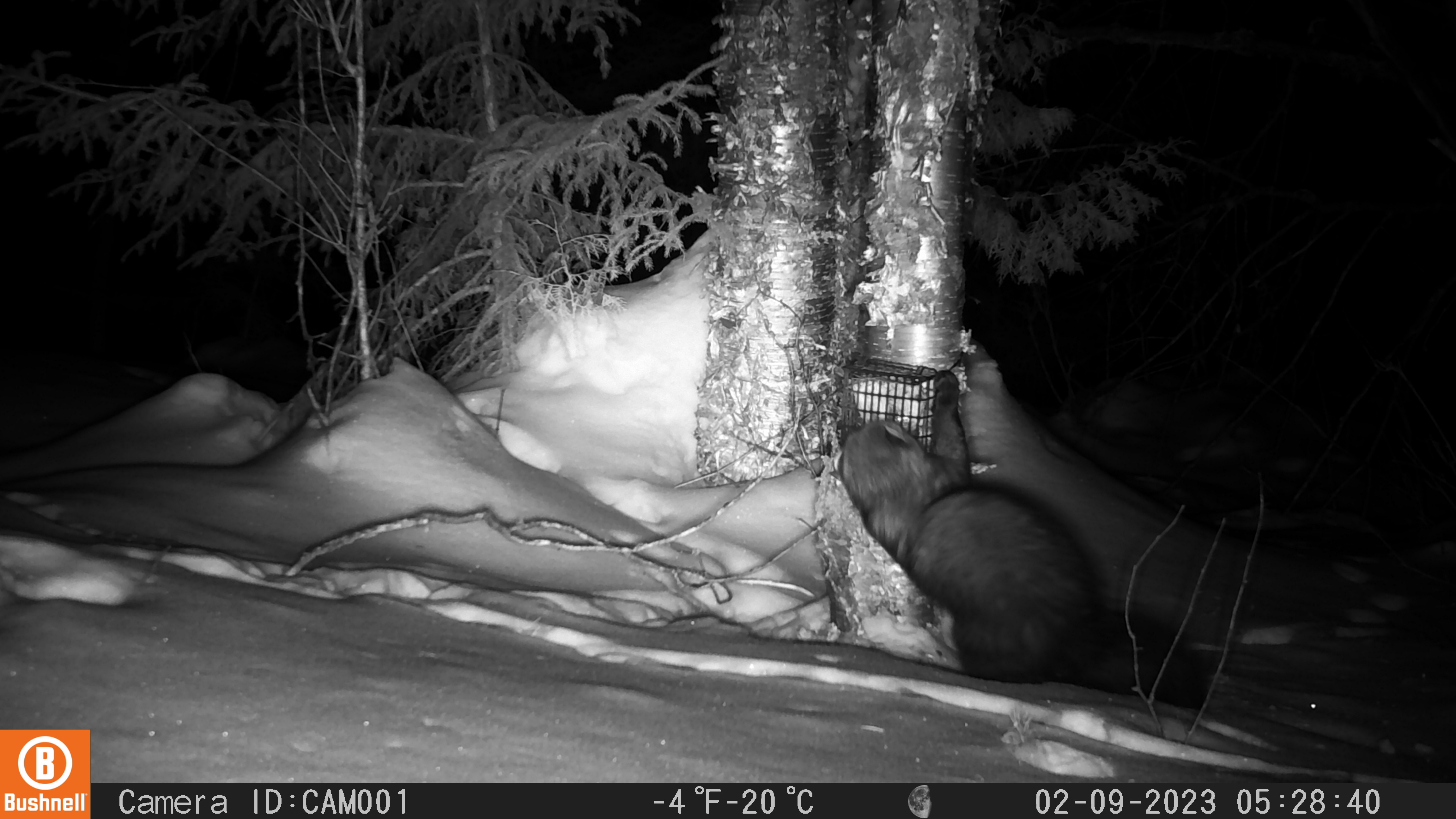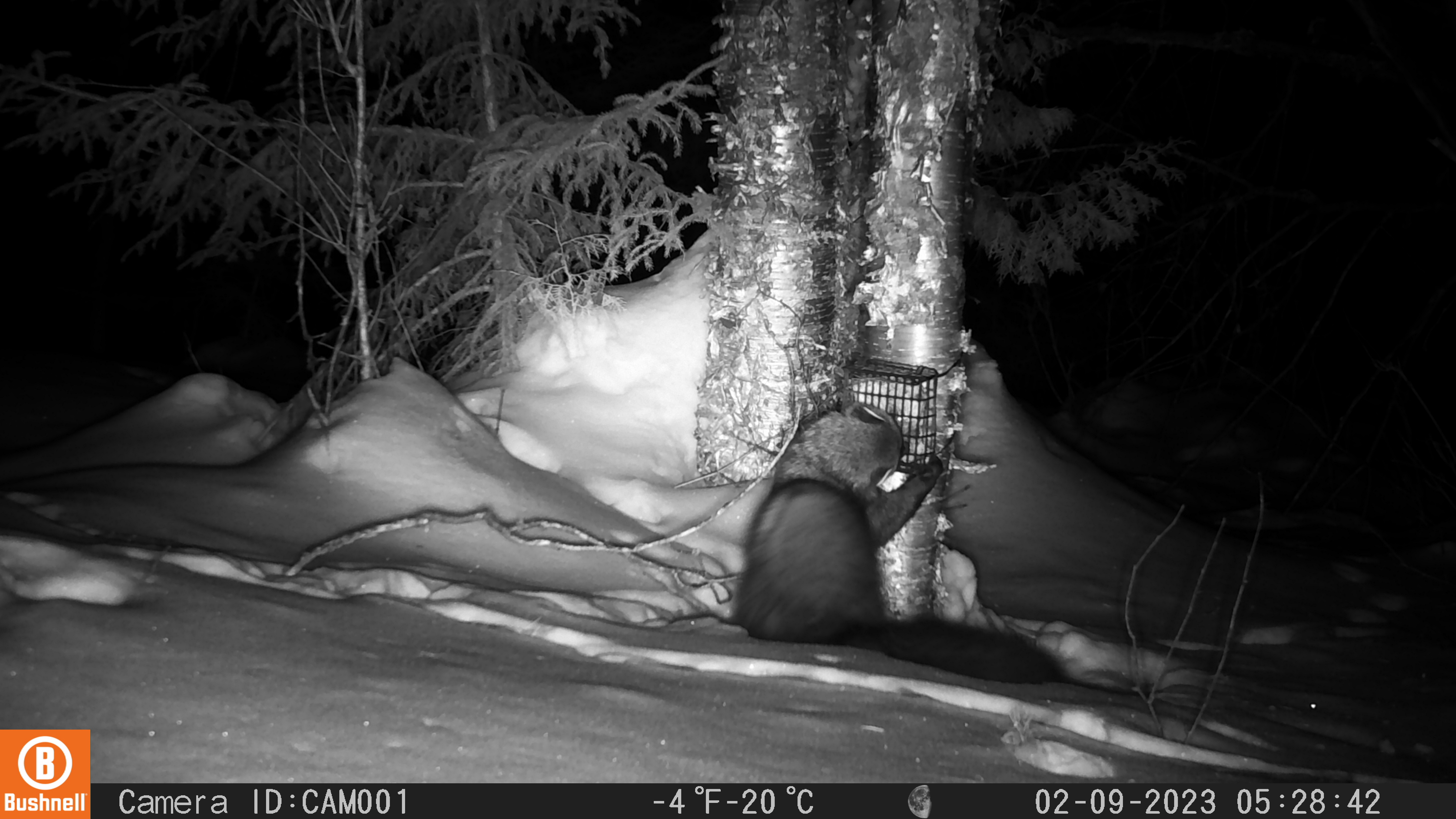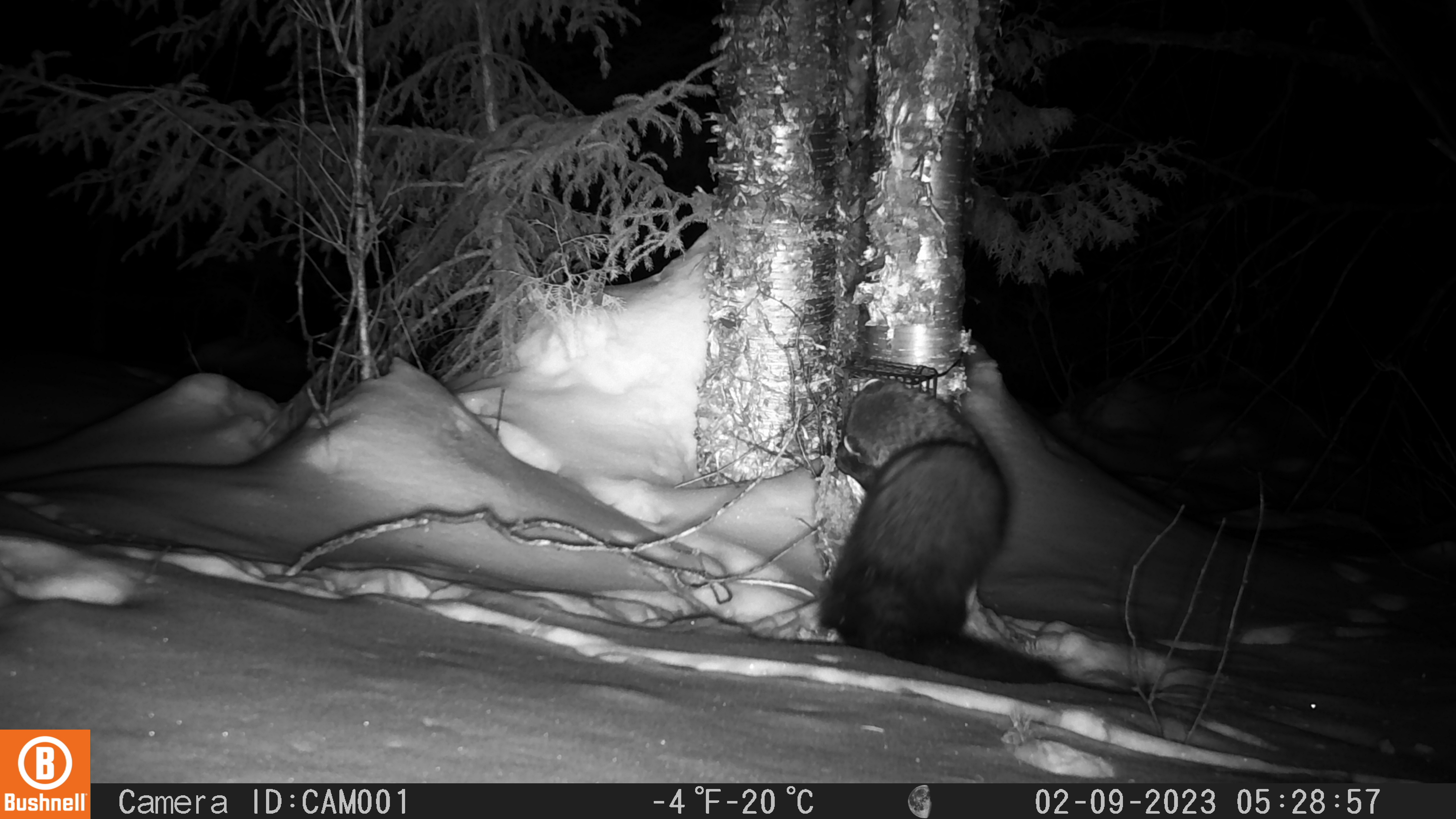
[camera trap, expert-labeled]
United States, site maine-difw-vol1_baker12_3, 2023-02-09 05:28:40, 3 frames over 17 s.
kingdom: Animalia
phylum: Chordata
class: Mammalia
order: Carnivora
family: Mustelidae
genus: Pekania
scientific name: Pekania pennanti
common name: fisher